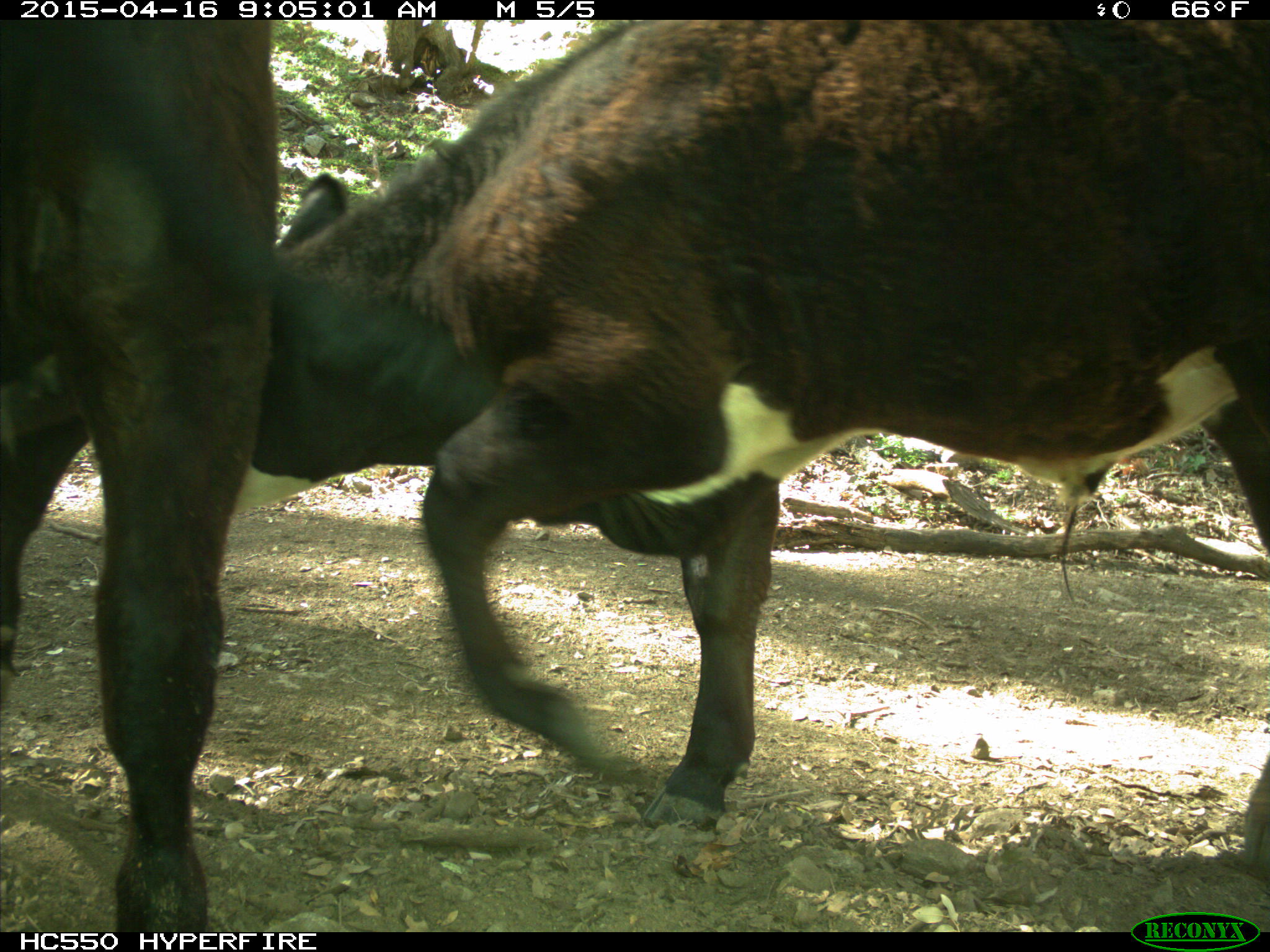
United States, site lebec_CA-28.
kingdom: Animalia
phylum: Chordata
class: Mammalia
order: Artiodactyla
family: Bovidae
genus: Bos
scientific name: Bos taurus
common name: domestic cow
Bos taurus (domestic cow).